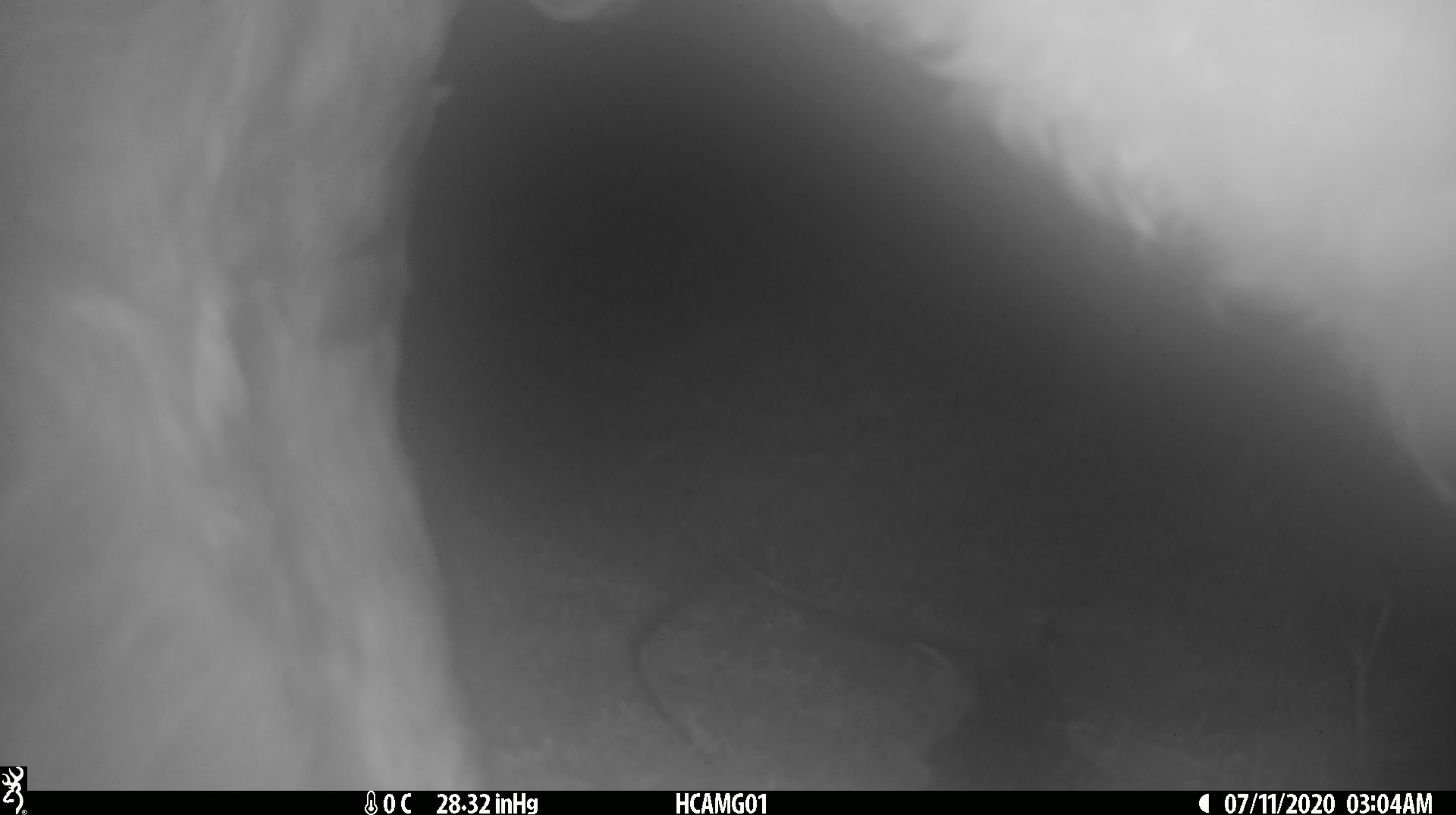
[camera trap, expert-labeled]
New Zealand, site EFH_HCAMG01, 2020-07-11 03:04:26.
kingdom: Animalia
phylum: Chordata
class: Mammalia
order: Artiodactyla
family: Bovidae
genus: Bos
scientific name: Bos taurus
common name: domestic cow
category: cow